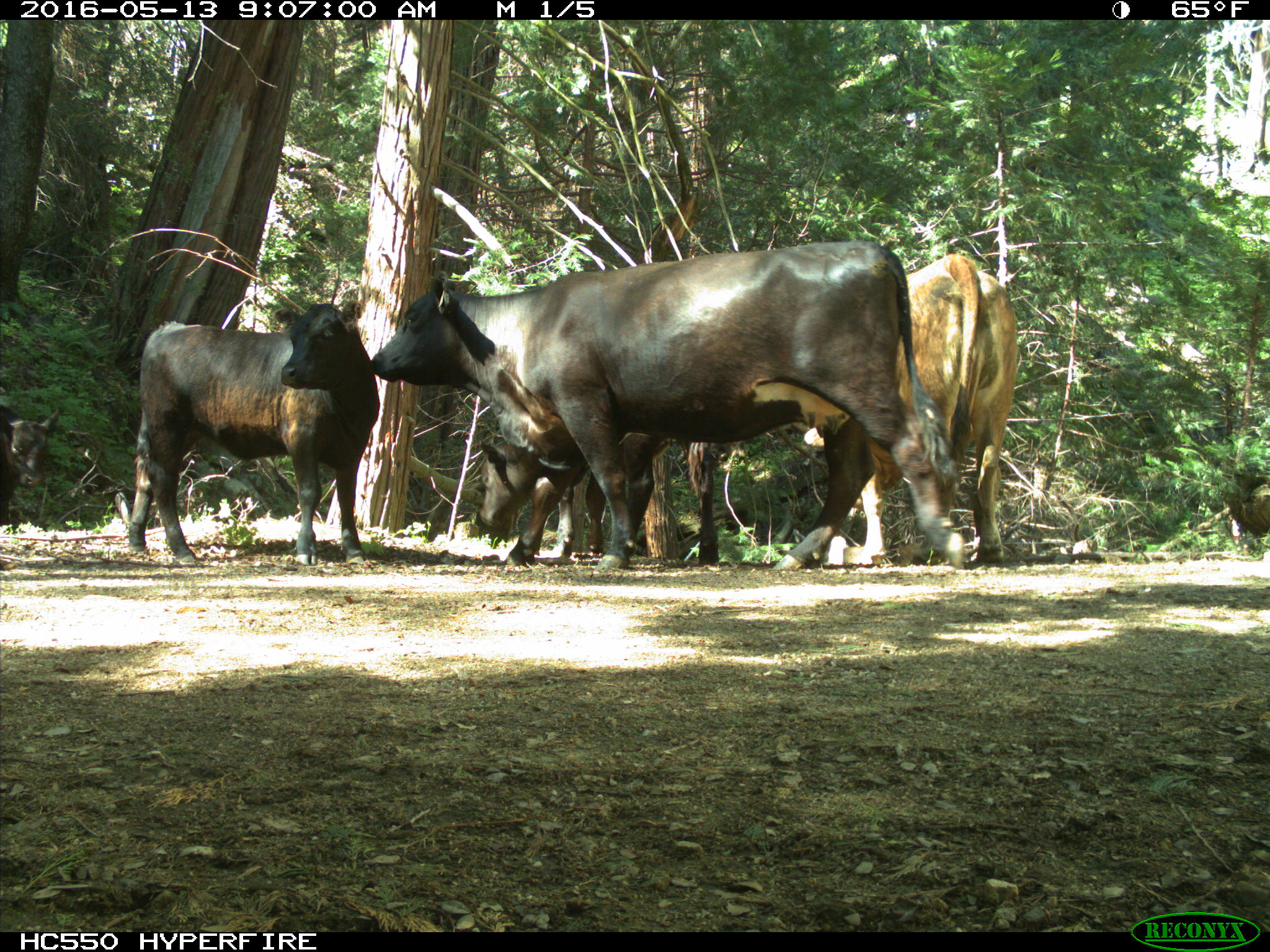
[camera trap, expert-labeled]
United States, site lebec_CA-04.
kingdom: Animalia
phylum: Chordata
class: Mammalia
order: Artiodactyla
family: Bovidae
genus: Bos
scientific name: Bos taurus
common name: domestic cow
Bos taurus (domestic cow).